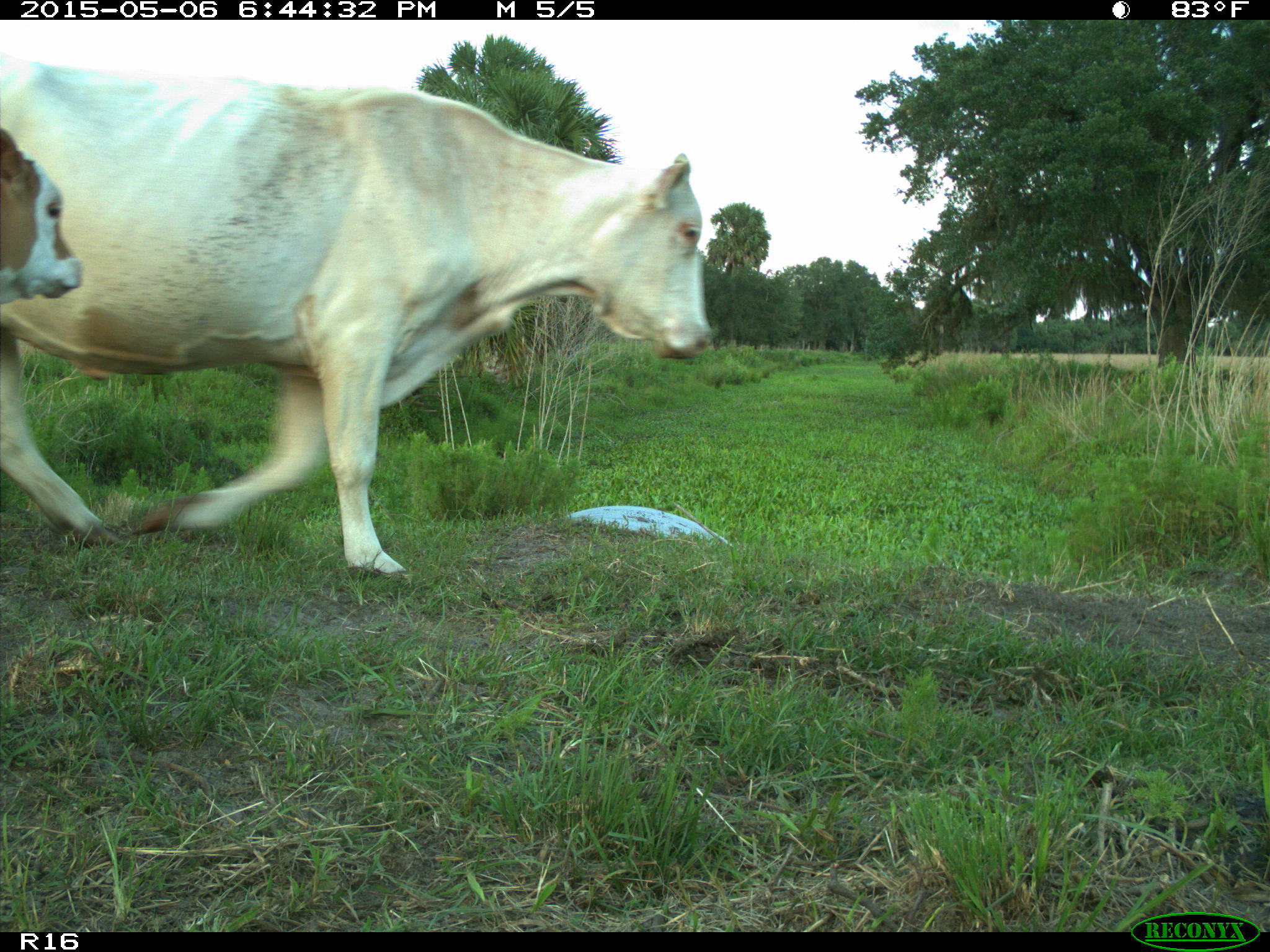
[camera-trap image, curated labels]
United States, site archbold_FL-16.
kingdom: Animalia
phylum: Chordata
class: Mammalia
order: Artiodactyla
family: Bovidae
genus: Bos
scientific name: Bos taurus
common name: domestic cow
Bos taurus (domestic cow).